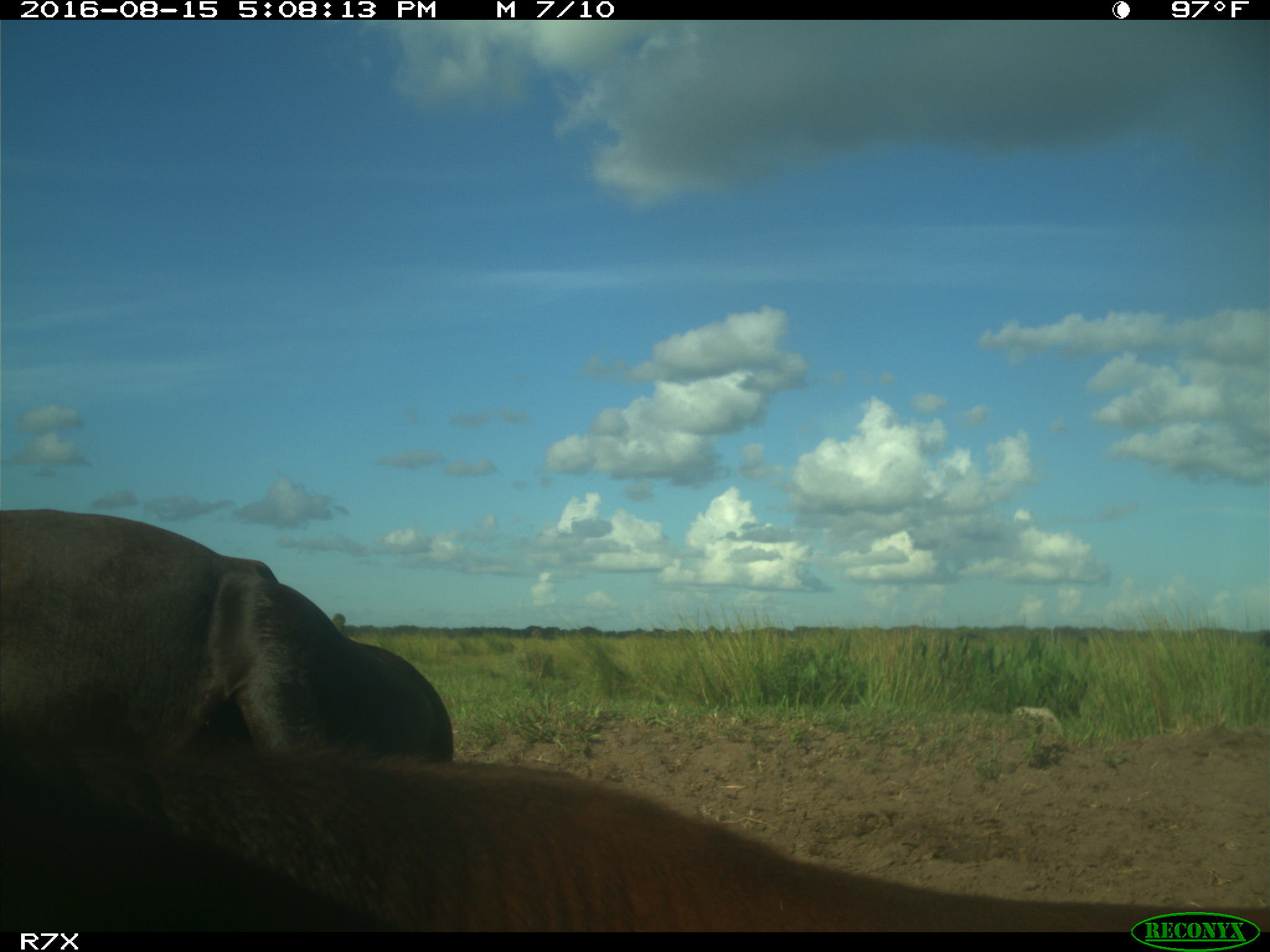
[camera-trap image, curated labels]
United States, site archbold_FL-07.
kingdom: Animalia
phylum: Chordata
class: Mammalia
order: Artiodactyla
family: Bovidae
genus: Bos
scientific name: Bos taurus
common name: domestic cow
Bos taurus (domestic cow).